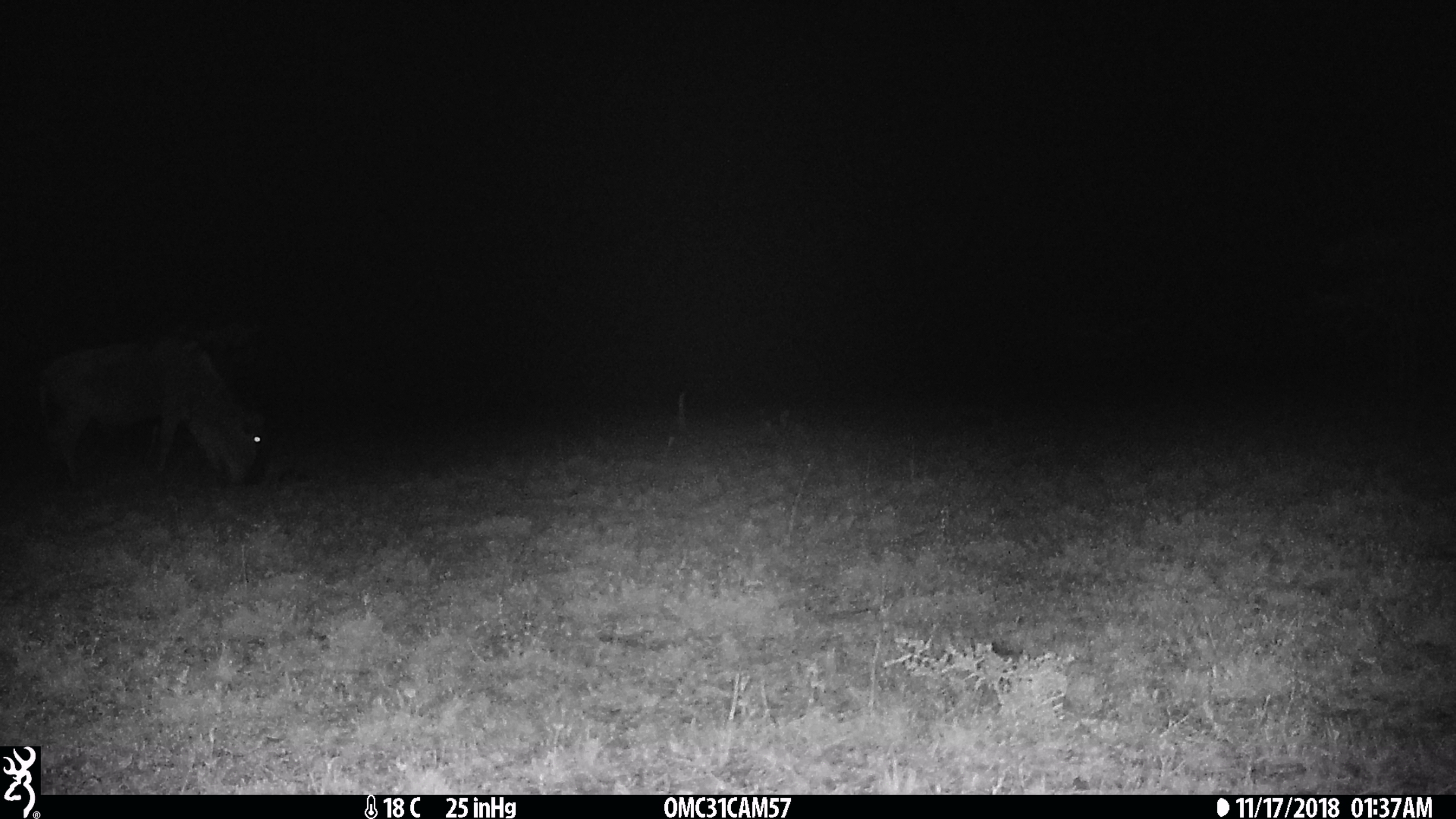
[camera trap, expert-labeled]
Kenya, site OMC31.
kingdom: Animalia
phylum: Chordata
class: Mammalia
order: Artiodactyla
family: Bovidae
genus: Connochaetes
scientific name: Connochaetes taurinus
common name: blue wildebeest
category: wildebeest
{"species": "wildebeest (blue wildebeest) (Connochaetes taurinus)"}